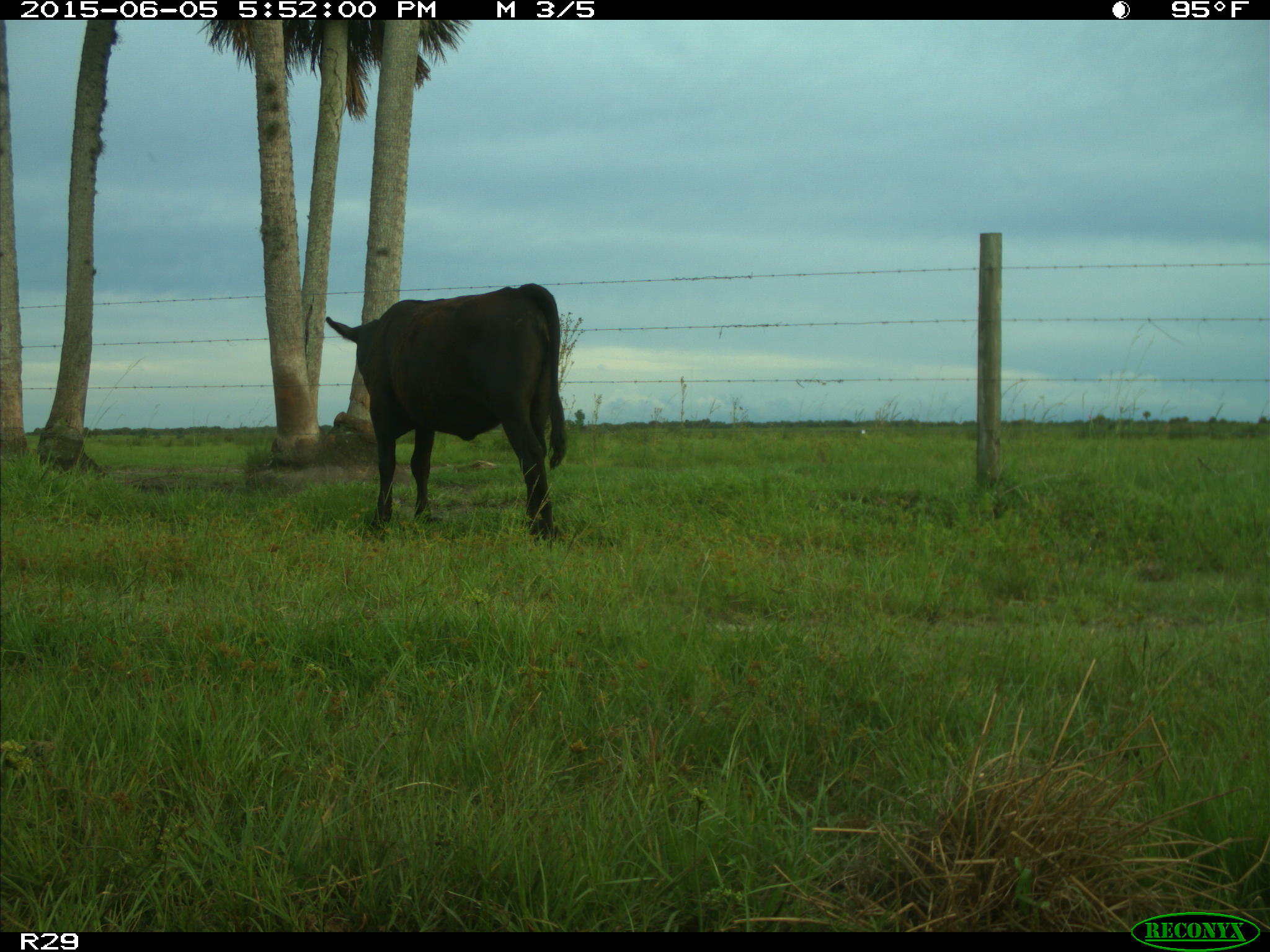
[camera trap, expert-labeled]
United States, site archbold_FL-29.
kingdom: Animalia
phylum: Chordata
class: Mammalia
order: Artiodactyla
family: Bovidae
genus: Bos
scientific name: Bos taurus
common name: domestic cow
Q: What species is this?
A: Bos taurus (domestic cow).